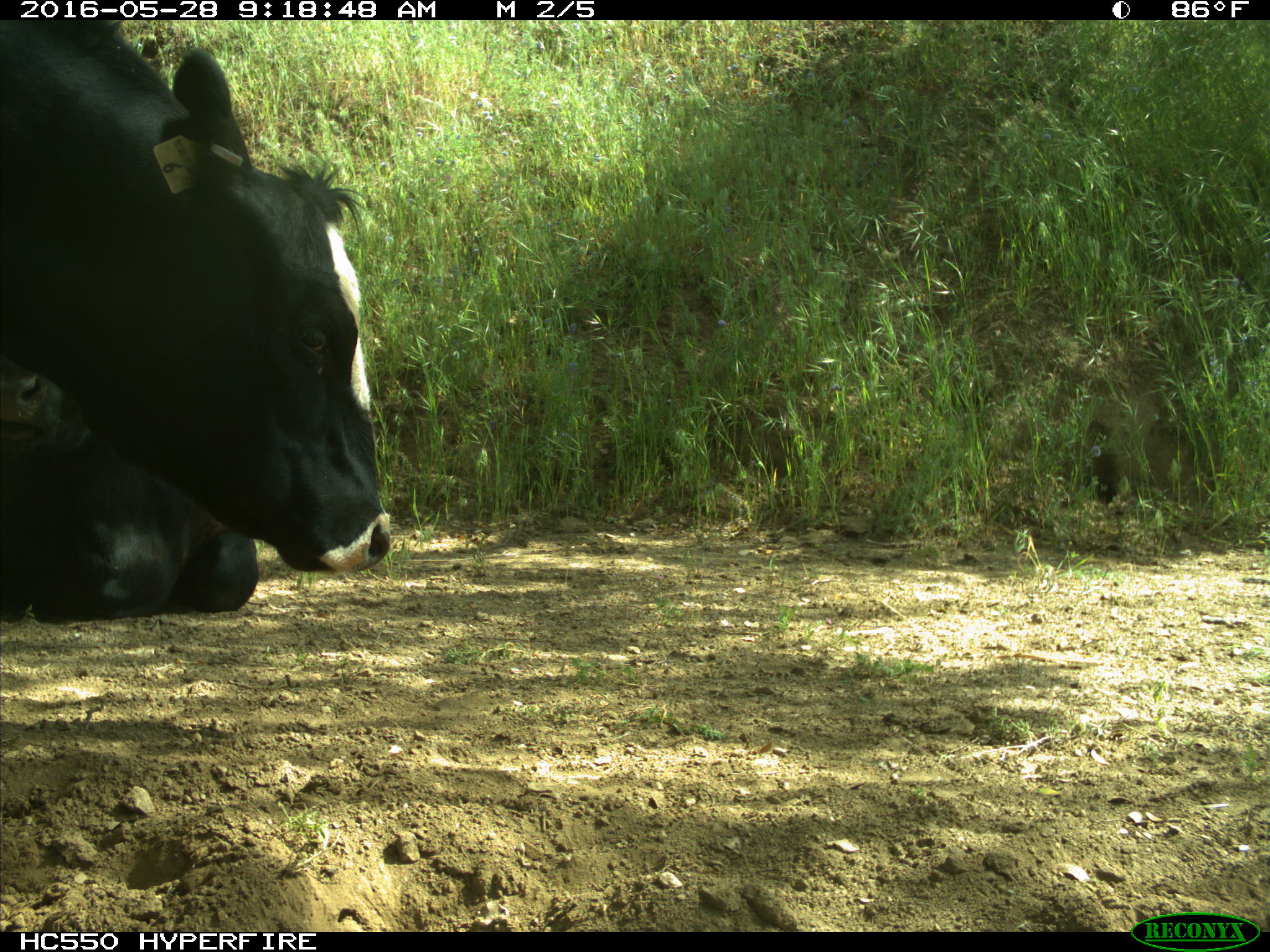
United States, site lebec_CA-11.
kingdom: Animalia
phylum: Chordata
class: Mammalia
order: Artiodactyla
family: Bovidae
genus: Bos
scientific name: Bos taurus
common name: domestic cow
Bos taurus (domestic cow).